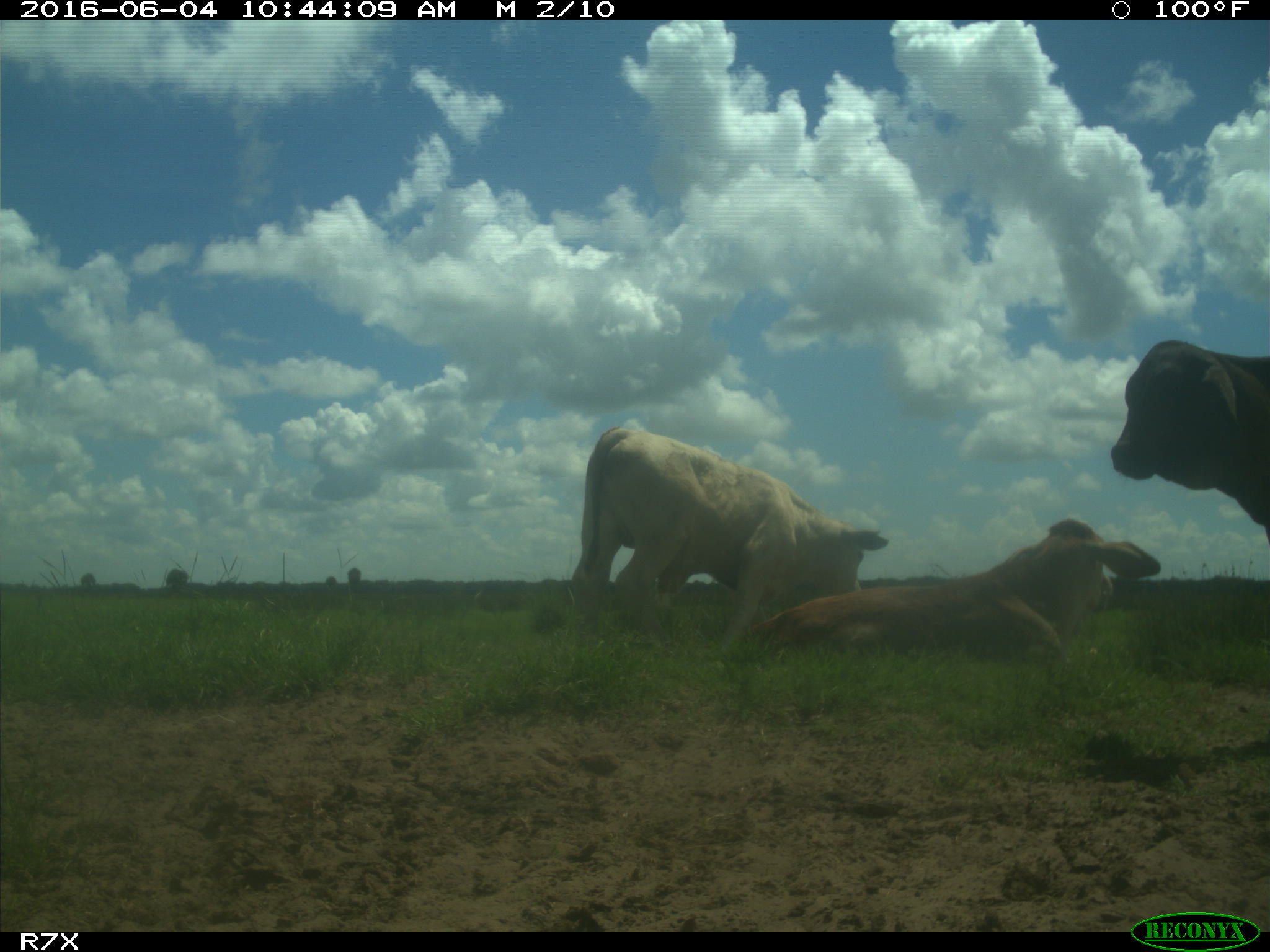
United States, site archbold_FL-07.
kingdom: Animalia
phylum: Chordata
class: Mammalia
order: Artiodactyla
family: Bovidae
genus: Bos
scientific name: Bos taurus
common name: domestic cow